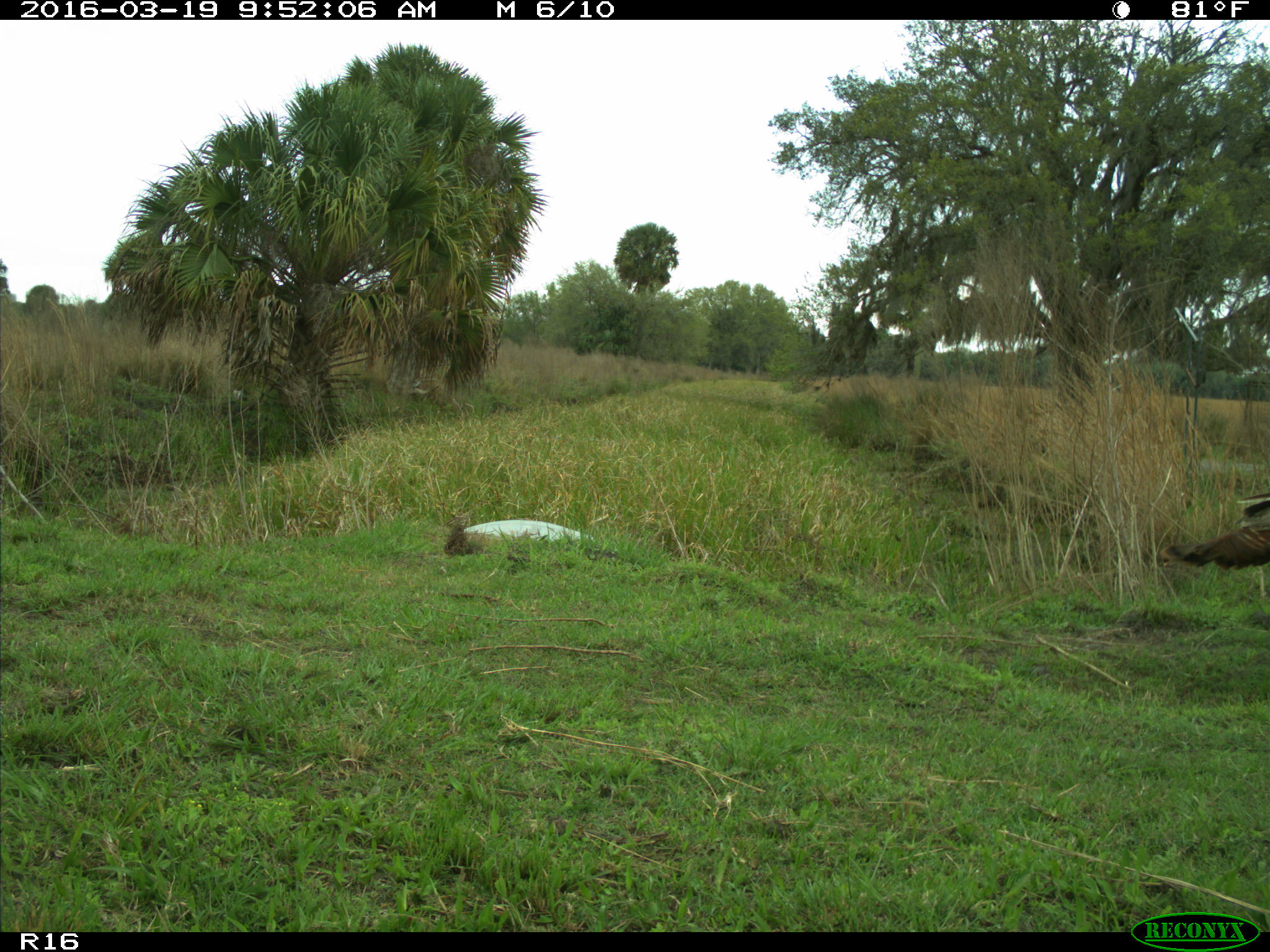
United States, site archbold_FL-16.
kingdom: Animalia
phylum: Chordata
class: Aves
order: Galliformes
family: Phasianidae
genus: Meleagris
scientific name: Meleagris gallopavo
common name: wild turkey